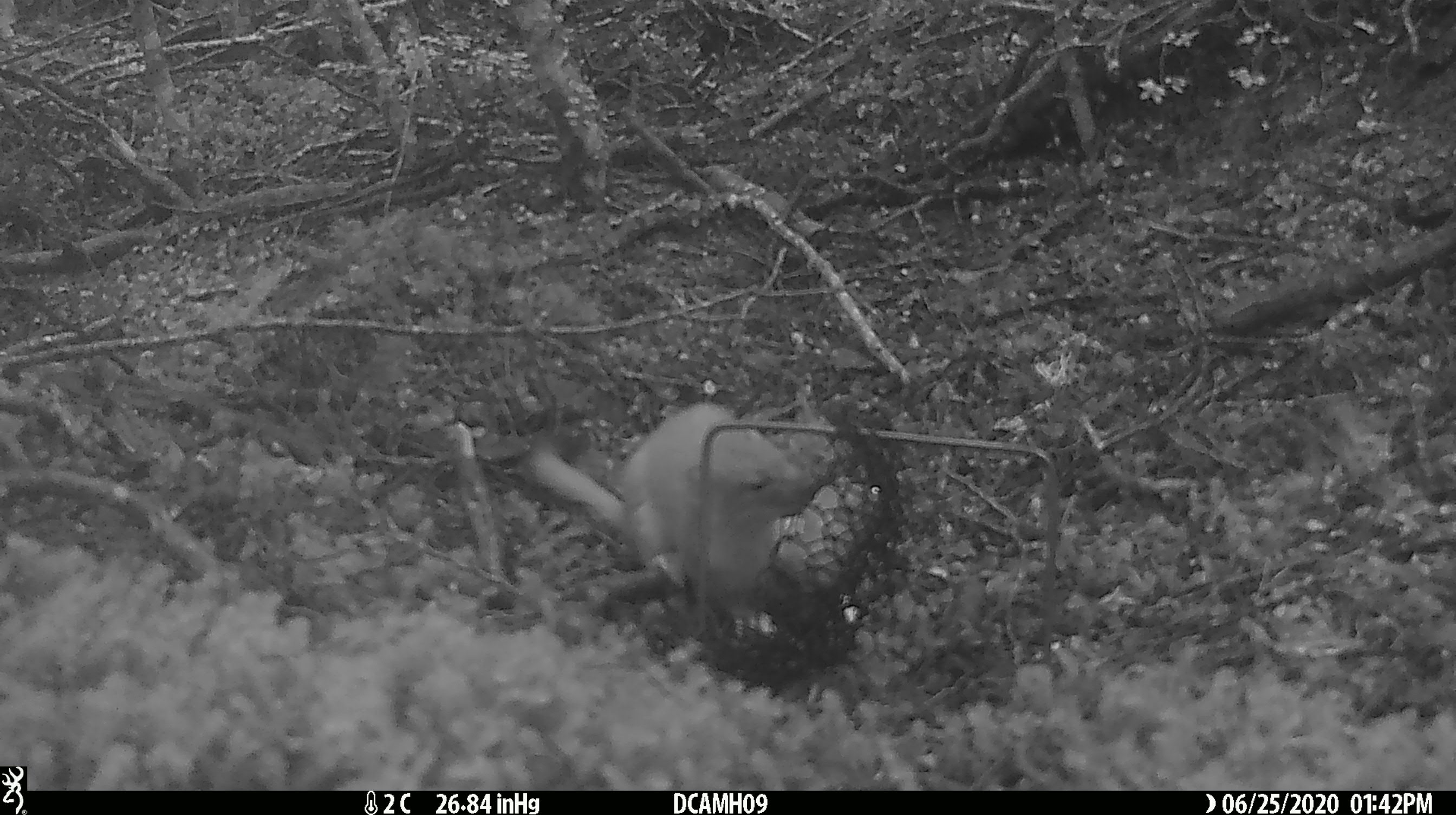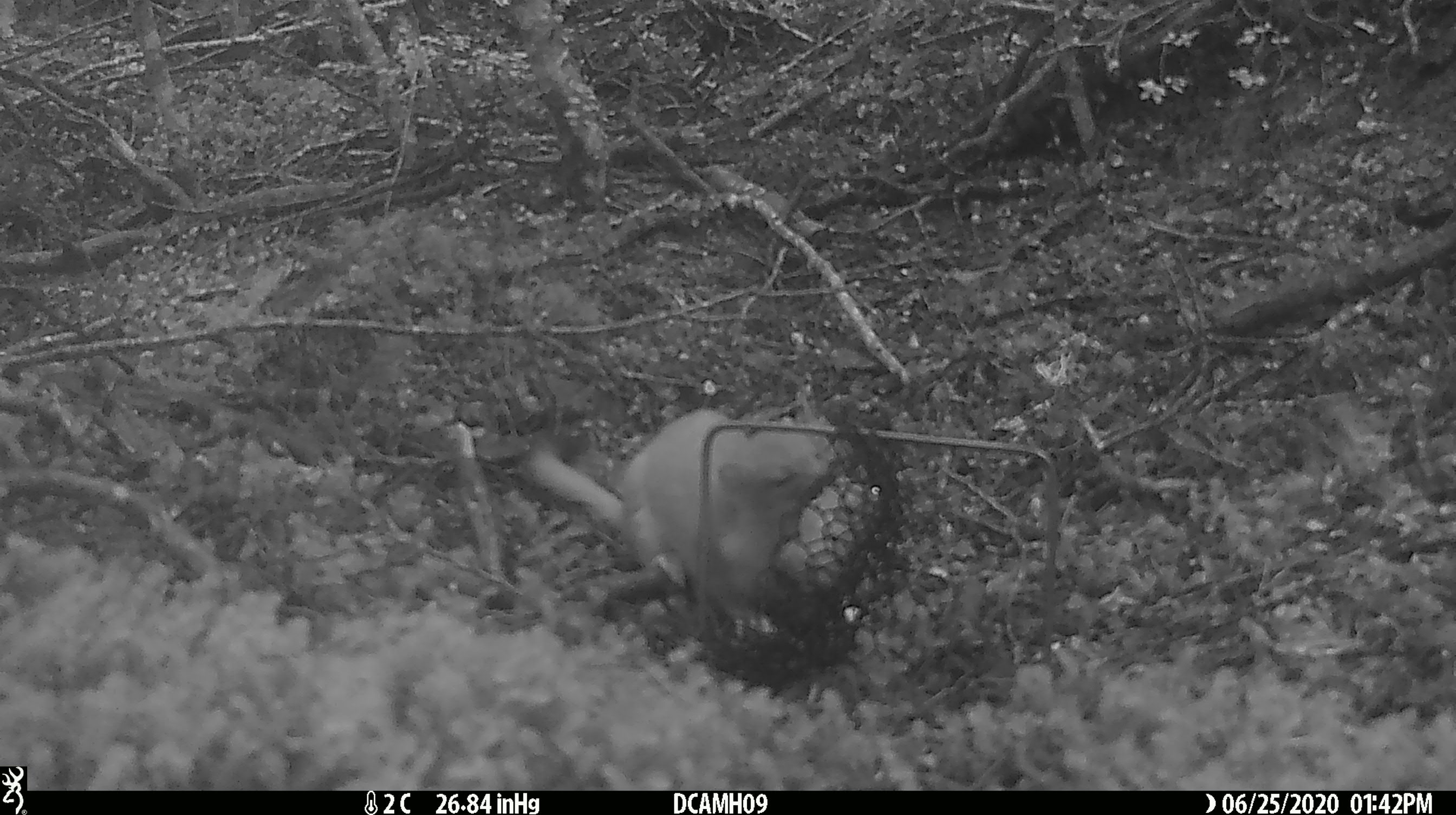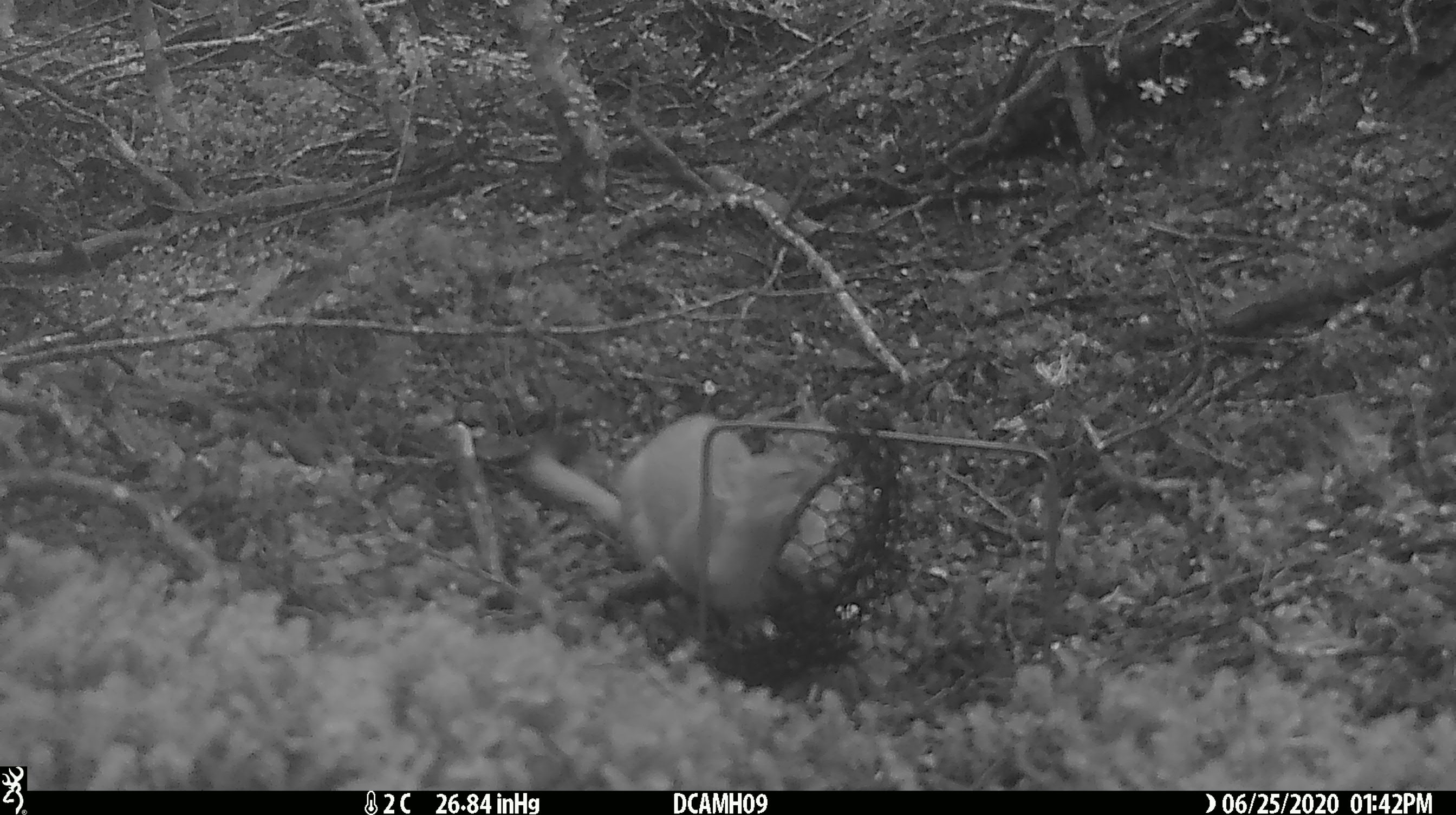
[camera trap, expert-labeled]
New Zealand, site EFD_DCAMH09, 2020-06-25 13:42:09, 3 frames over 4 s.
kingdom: Animalia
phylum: Chordata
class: Mammalia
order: Carnivora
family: Mustelidae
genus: Mustela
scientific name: Mustela erminea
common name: stoat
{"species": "stoat (Mustela erminea)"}